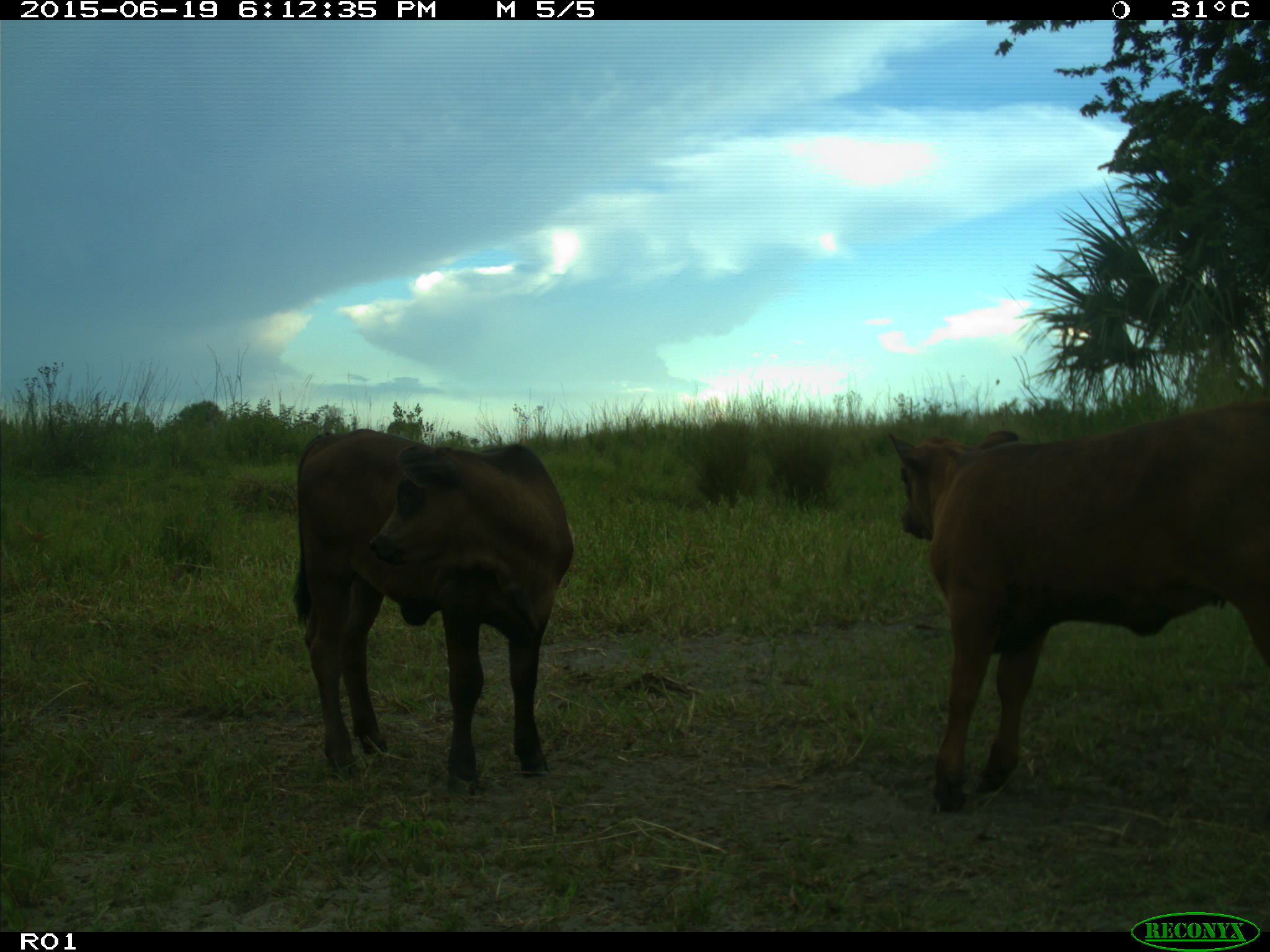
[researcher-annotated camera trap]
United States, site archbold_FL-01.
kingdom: Animalia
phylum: Chordata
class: Mammalia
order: Artiodactyla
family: Bovidae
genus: Bos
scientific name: Bos taurus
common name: domestic cow